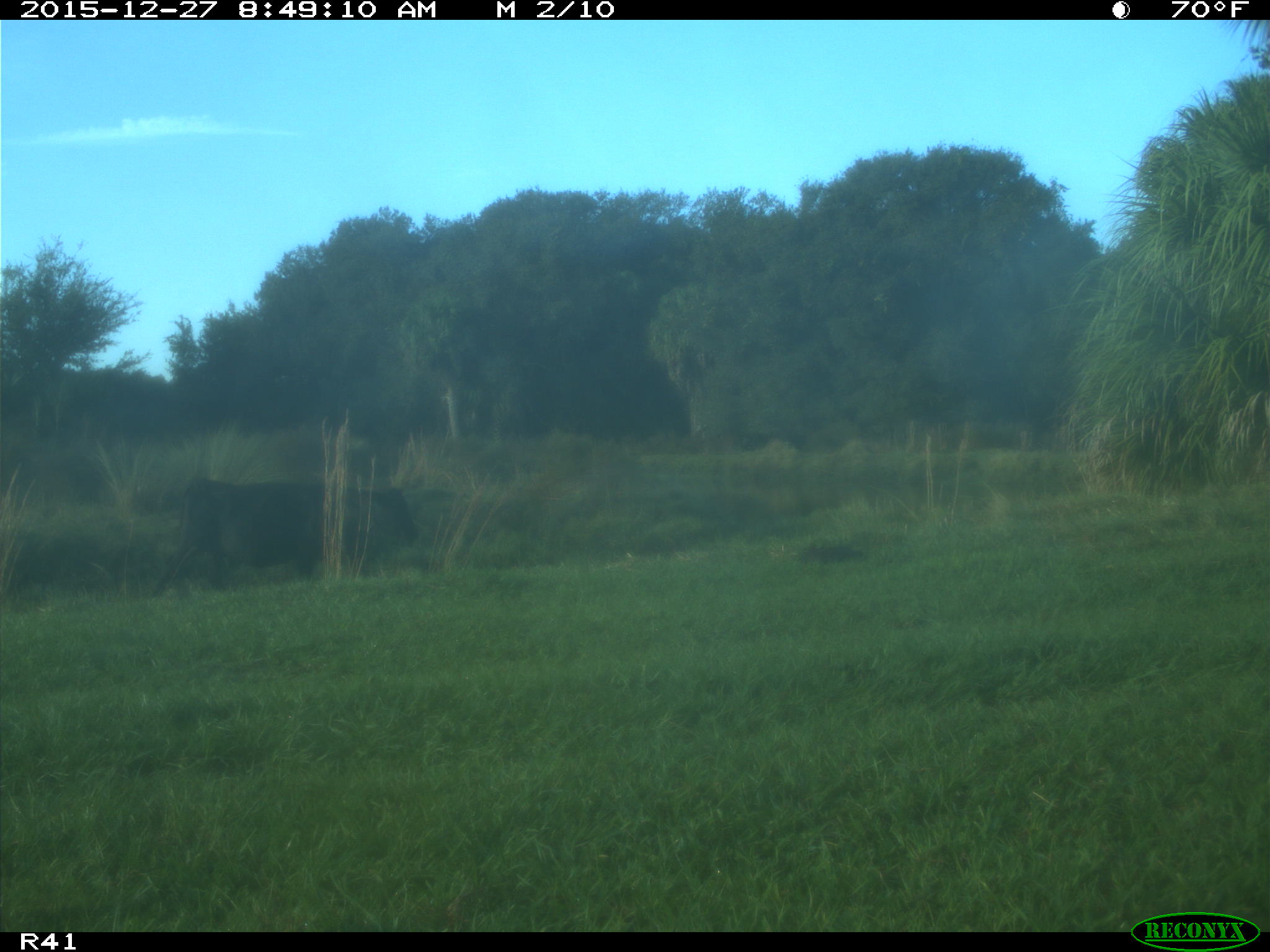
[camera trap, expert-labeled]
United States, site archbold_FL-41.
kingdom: Animalia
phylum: Chordata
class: Mammalia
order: Artiodactyla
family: Bovidae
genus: Bos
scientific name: Bos taurus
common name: domestic cow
Bos taurus (domestic cow).